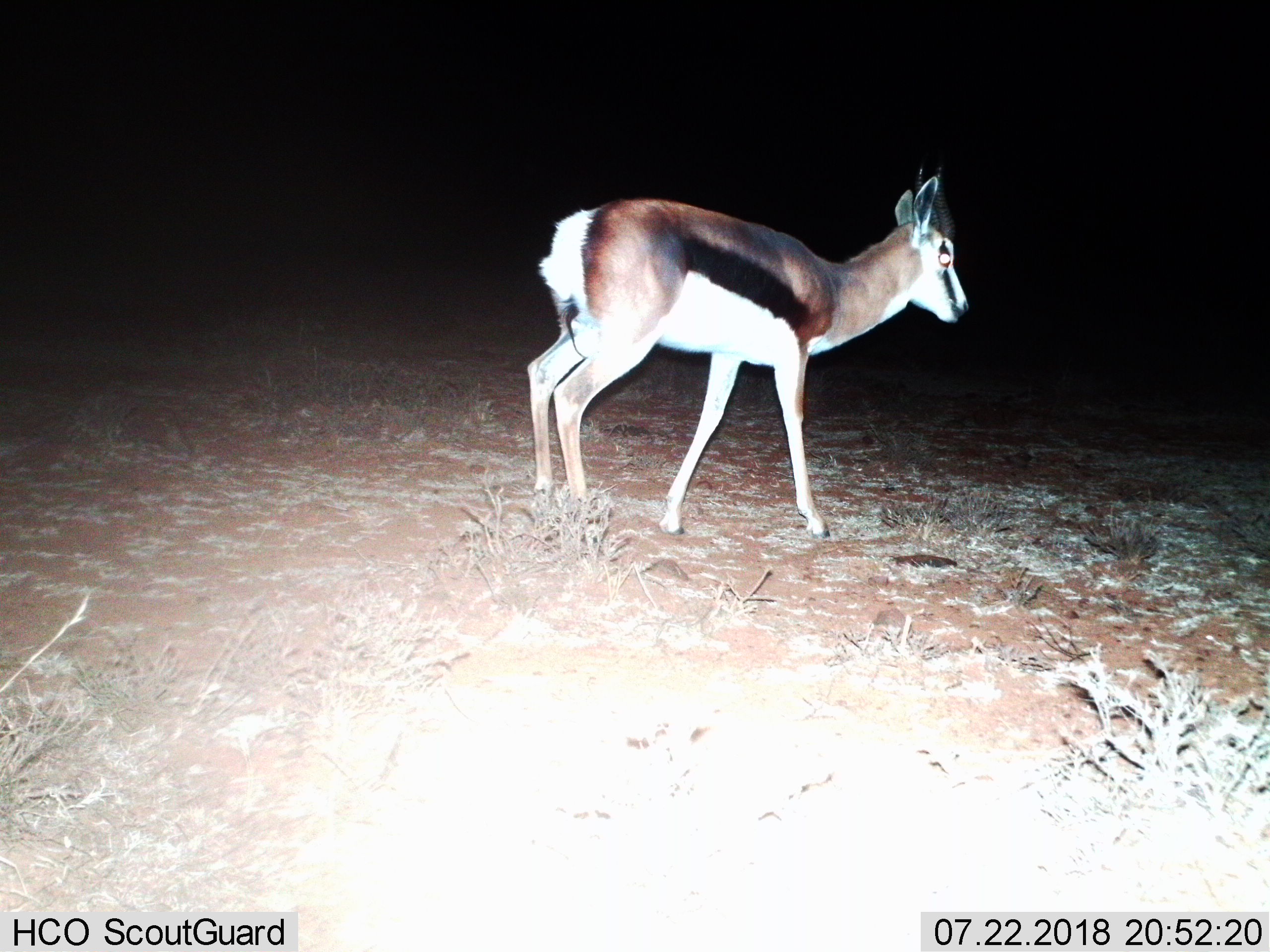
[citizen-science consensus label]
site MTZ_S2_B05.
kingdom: Animalia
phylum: Chordata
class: Mammalia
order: Artiodactyla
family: Bovidae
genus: Antidorcas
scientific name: Antidorcas marsupialis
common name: springbok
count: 1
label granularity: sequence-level